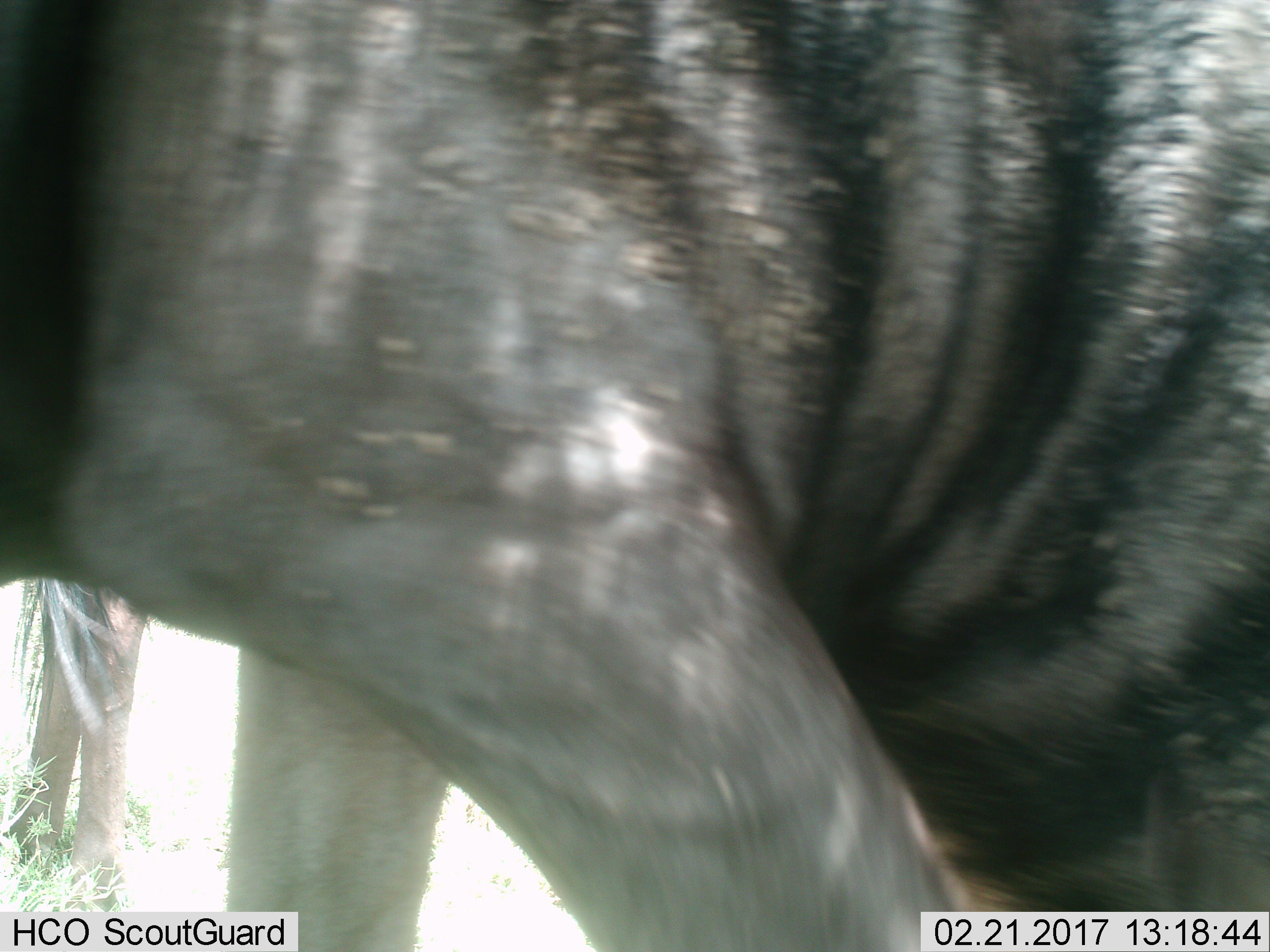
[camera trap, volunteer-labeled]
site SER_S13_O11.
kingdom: Animalia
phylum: Chordata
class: Mammalia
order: Artiodactyla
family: Bovidae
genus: Connochaetes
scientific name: Connochaetes taurinus taurinus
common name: blue wildebeest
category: wildebeestblue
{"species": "wildebeestblue (blue wildebeest) (Connochaetes taurinus taurinus)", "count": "2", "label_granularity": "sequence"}